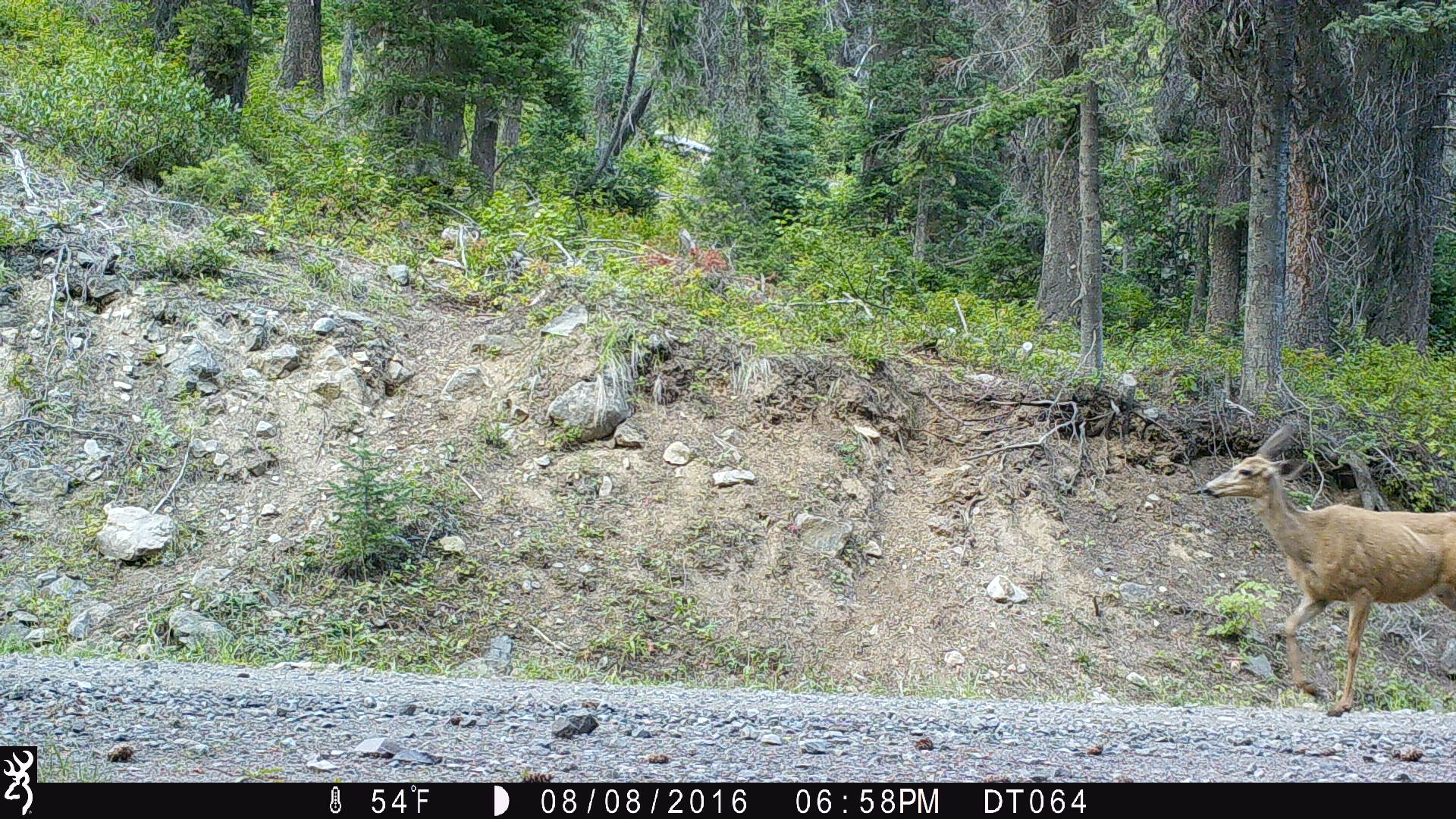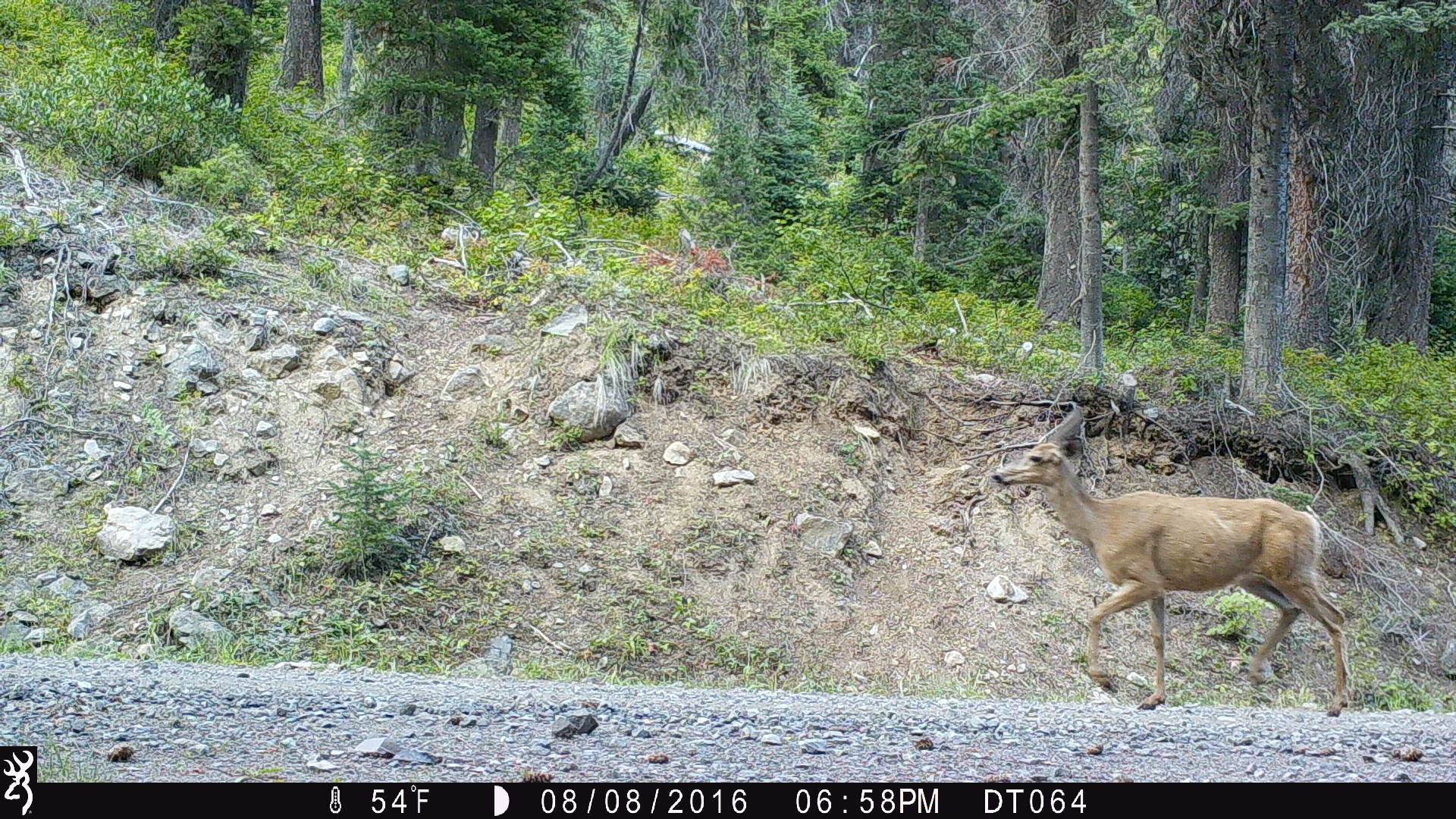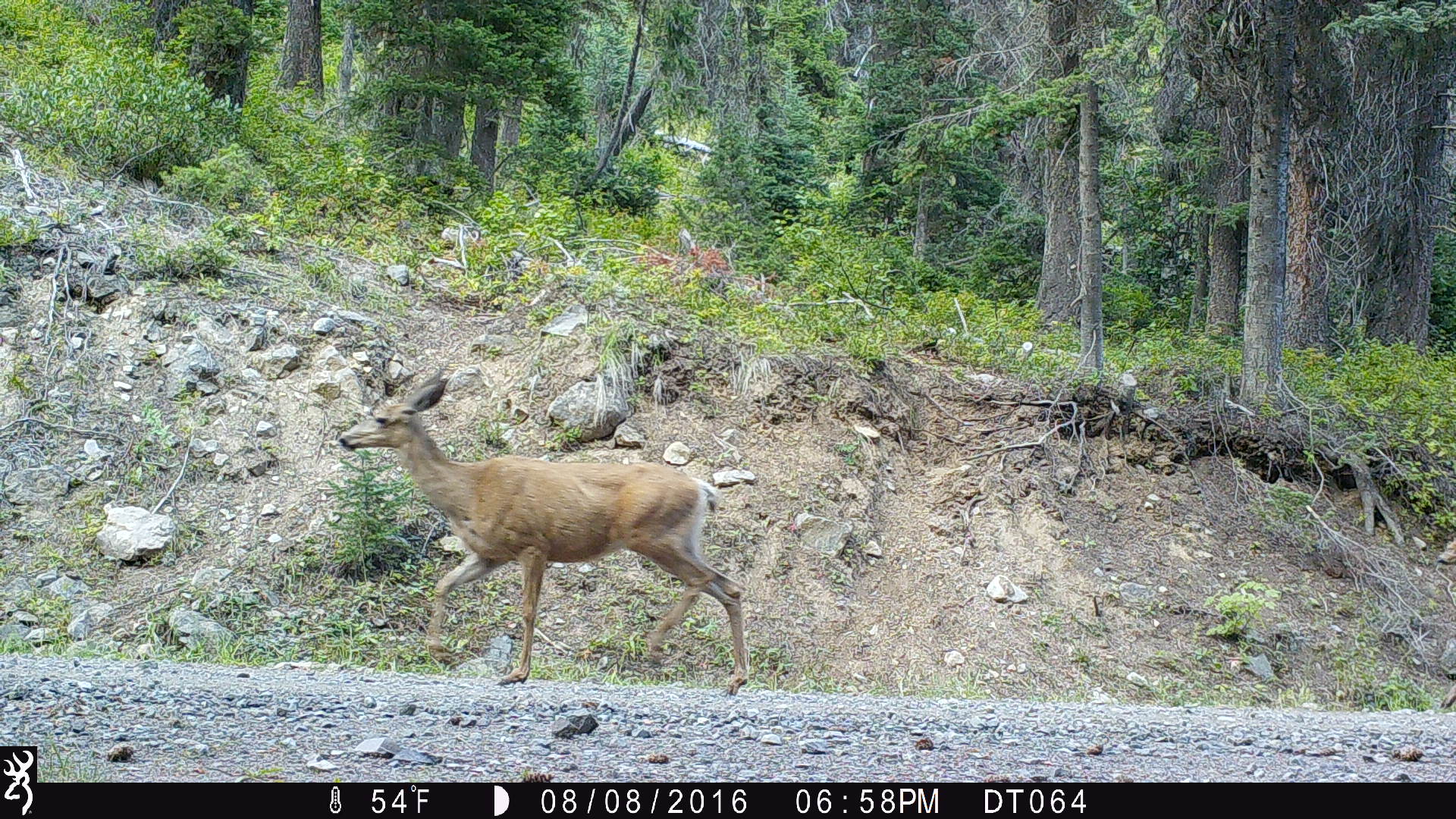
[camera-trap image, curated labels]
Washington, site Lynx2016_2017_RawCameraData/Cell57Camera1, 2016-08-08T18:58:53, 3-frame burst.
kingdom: Animalia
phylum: Chordata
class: Mammalia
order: Artiodactyla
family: Cervidae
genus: Odocoileus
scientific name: Odocoileus hemionus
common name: mule deer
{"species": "Odocoileus hemionus (mule deer)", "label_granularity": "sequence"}